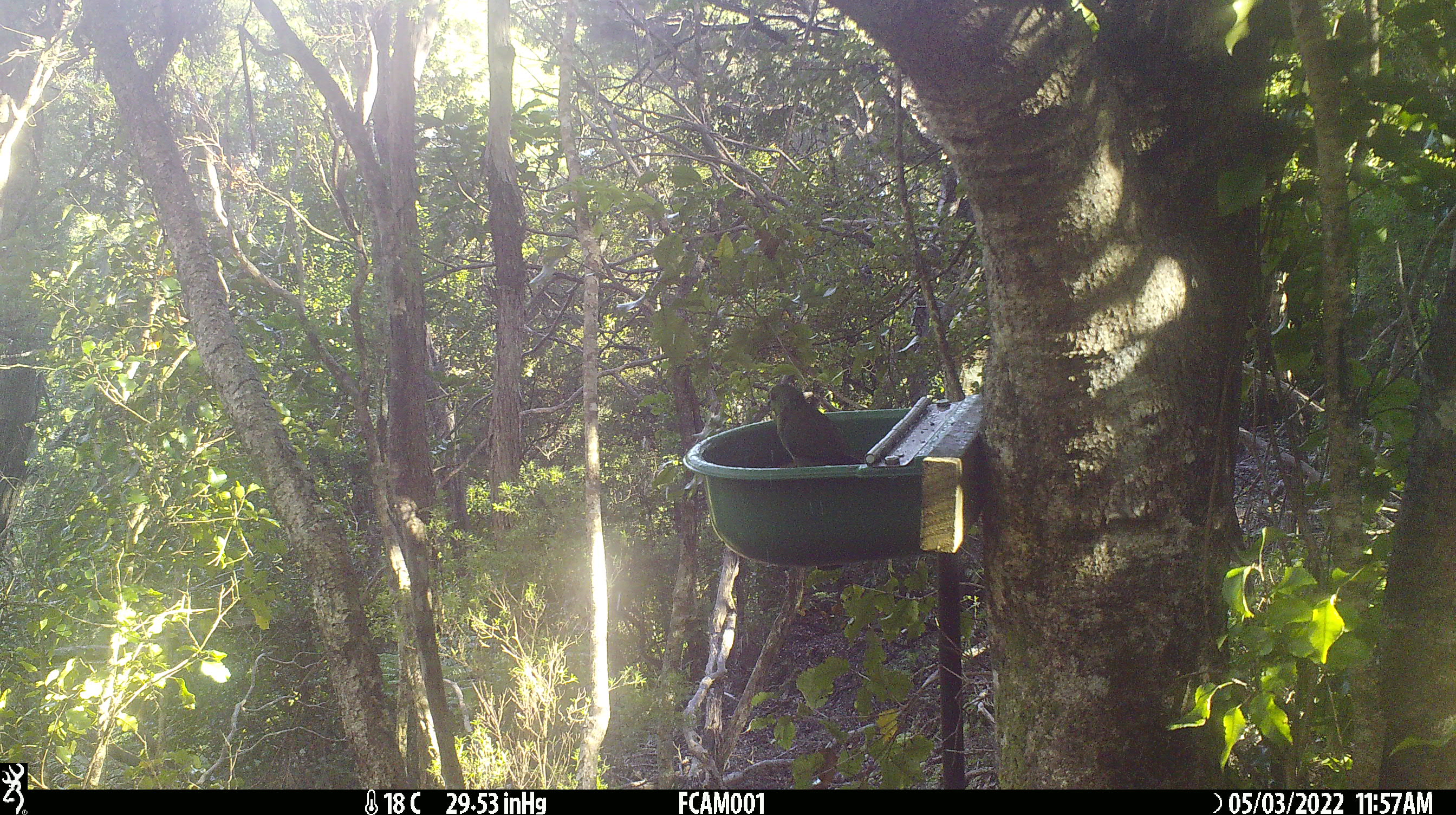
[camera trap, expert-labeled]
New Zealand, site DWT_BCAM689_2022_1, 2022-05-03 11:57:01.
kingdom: Animalia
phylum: Chordata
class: Aves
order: Psittaciformes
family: Psittaculidae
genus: Cyanoramphus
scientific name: Cyanoramphus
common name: parakeet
Parakeet (Cyanoramphus).